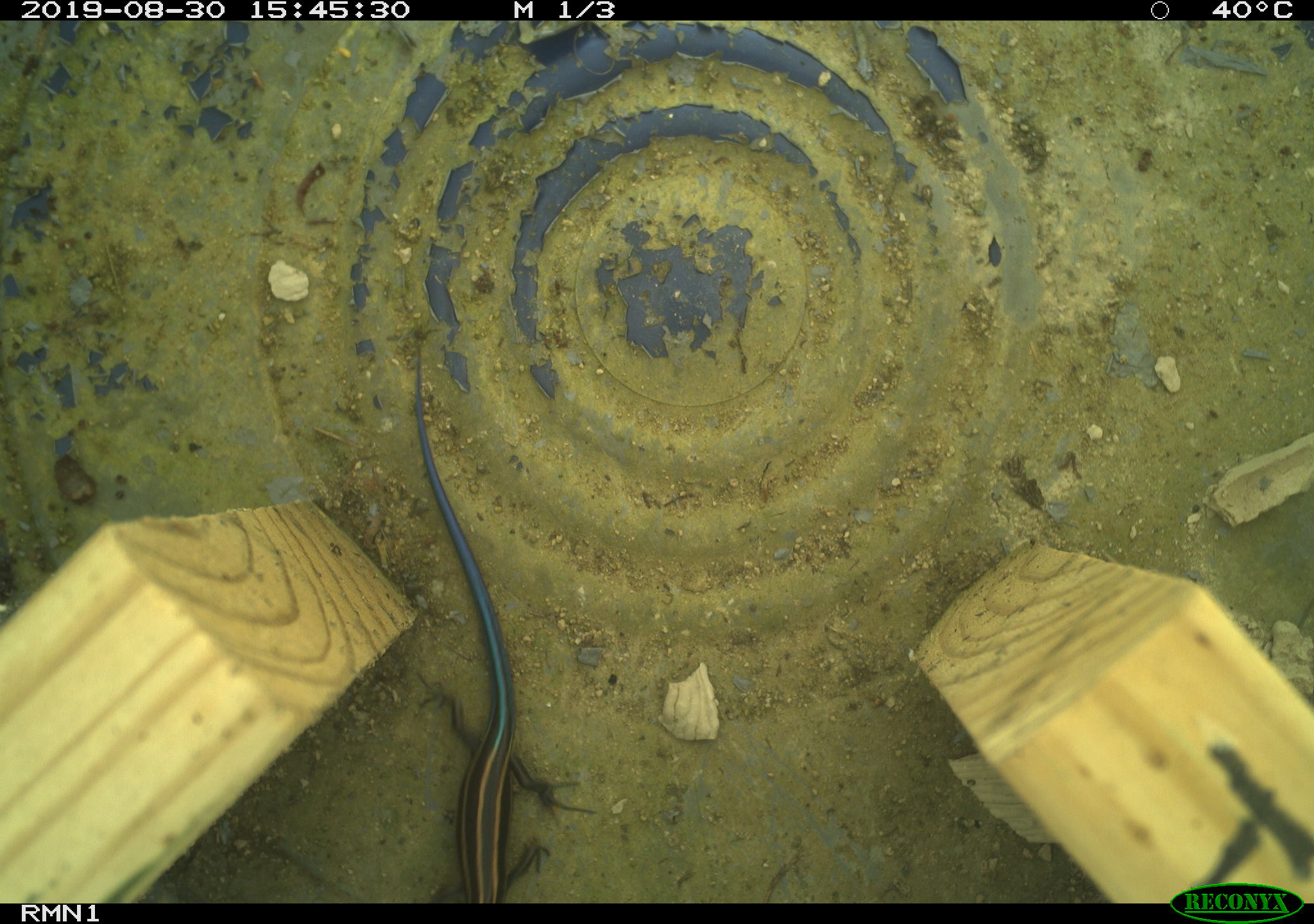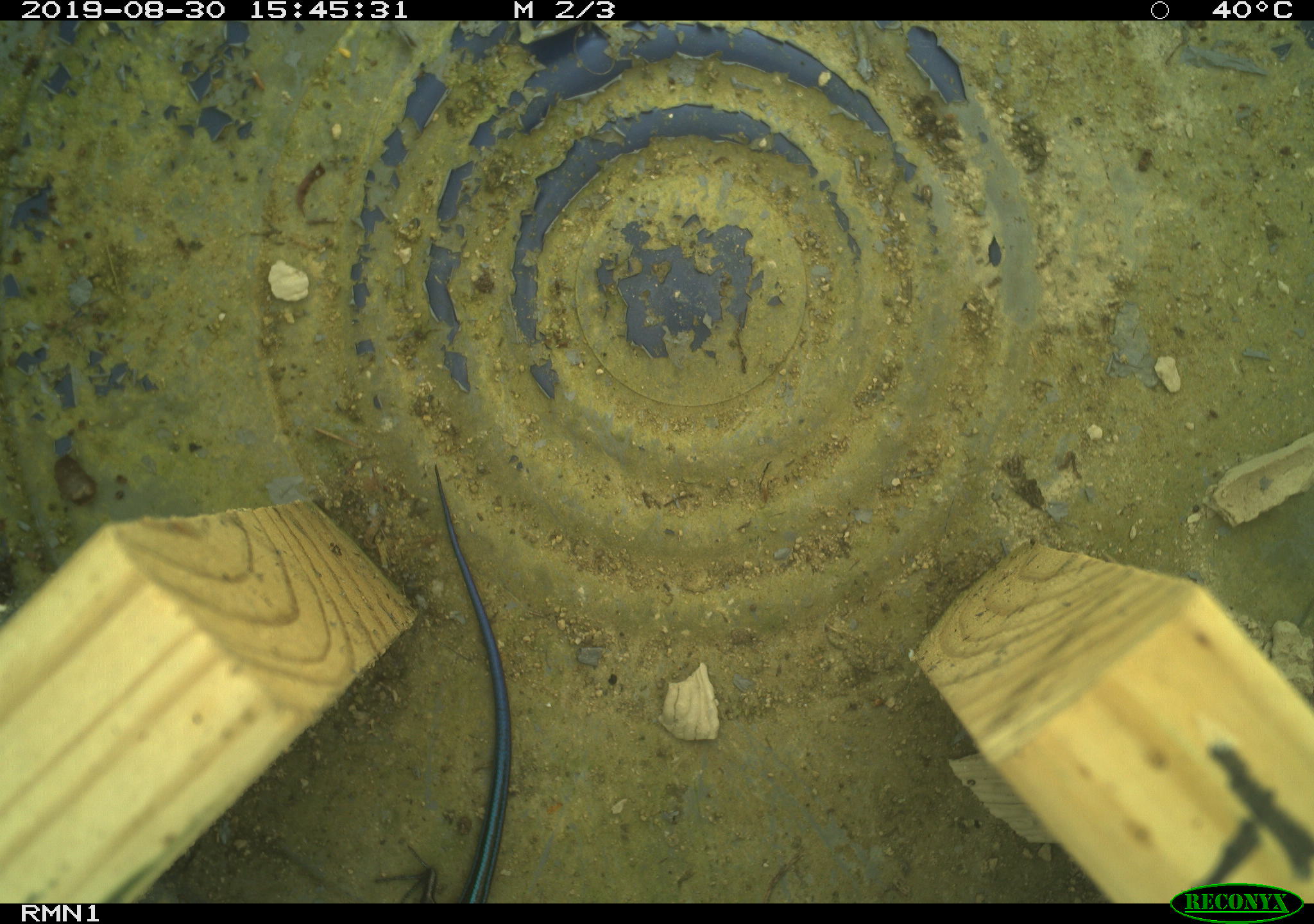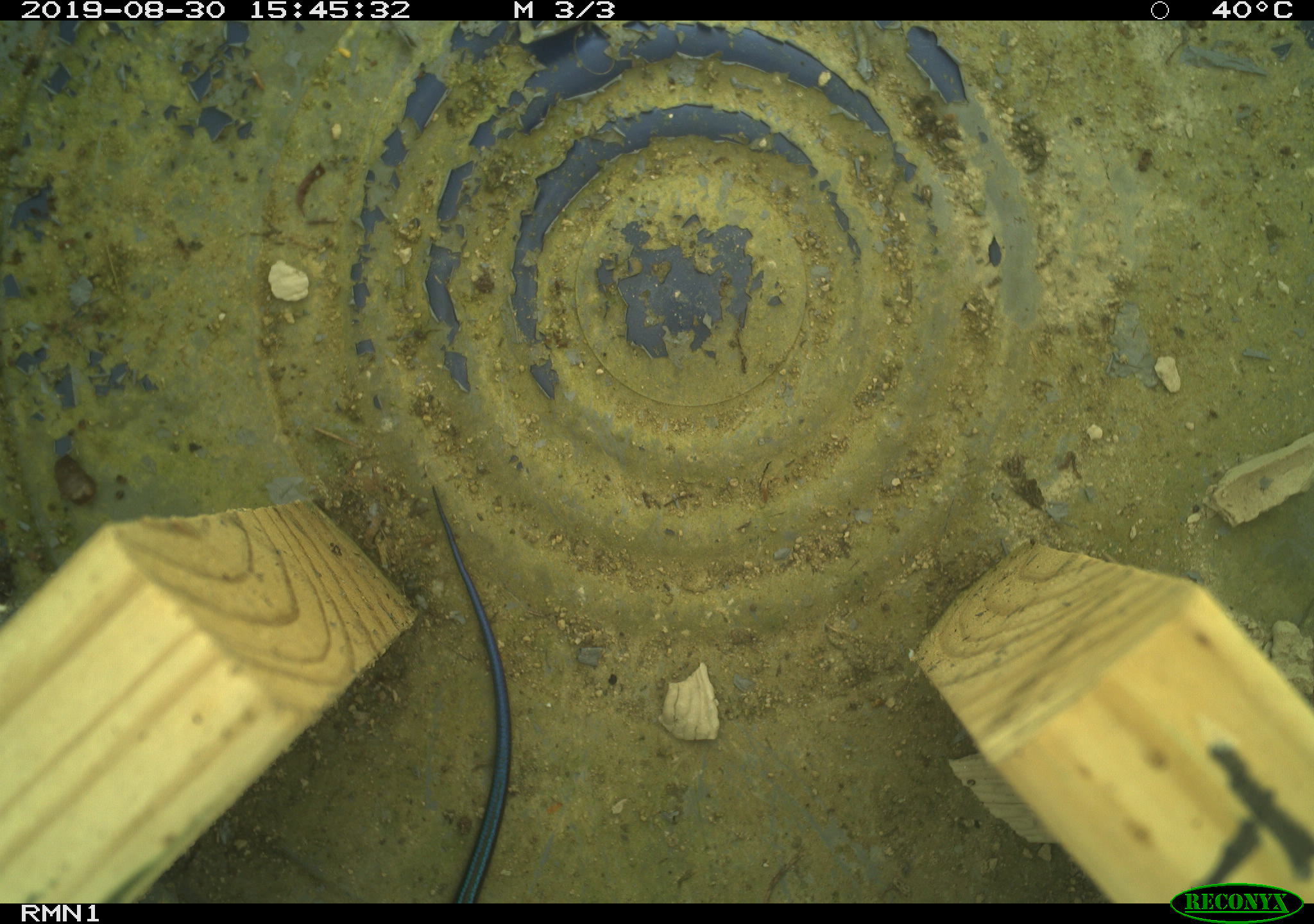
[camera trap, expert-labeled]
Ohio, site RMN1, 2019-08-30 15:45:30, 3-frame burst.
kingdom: Animalia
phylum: Chordata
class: Reptilia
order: Squamata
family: Scincidae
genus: Plestiodon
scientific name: Plestiodon fasciatus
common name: common five-lined skink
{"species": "common five-lined skink (Plestiodon fasciatus)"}